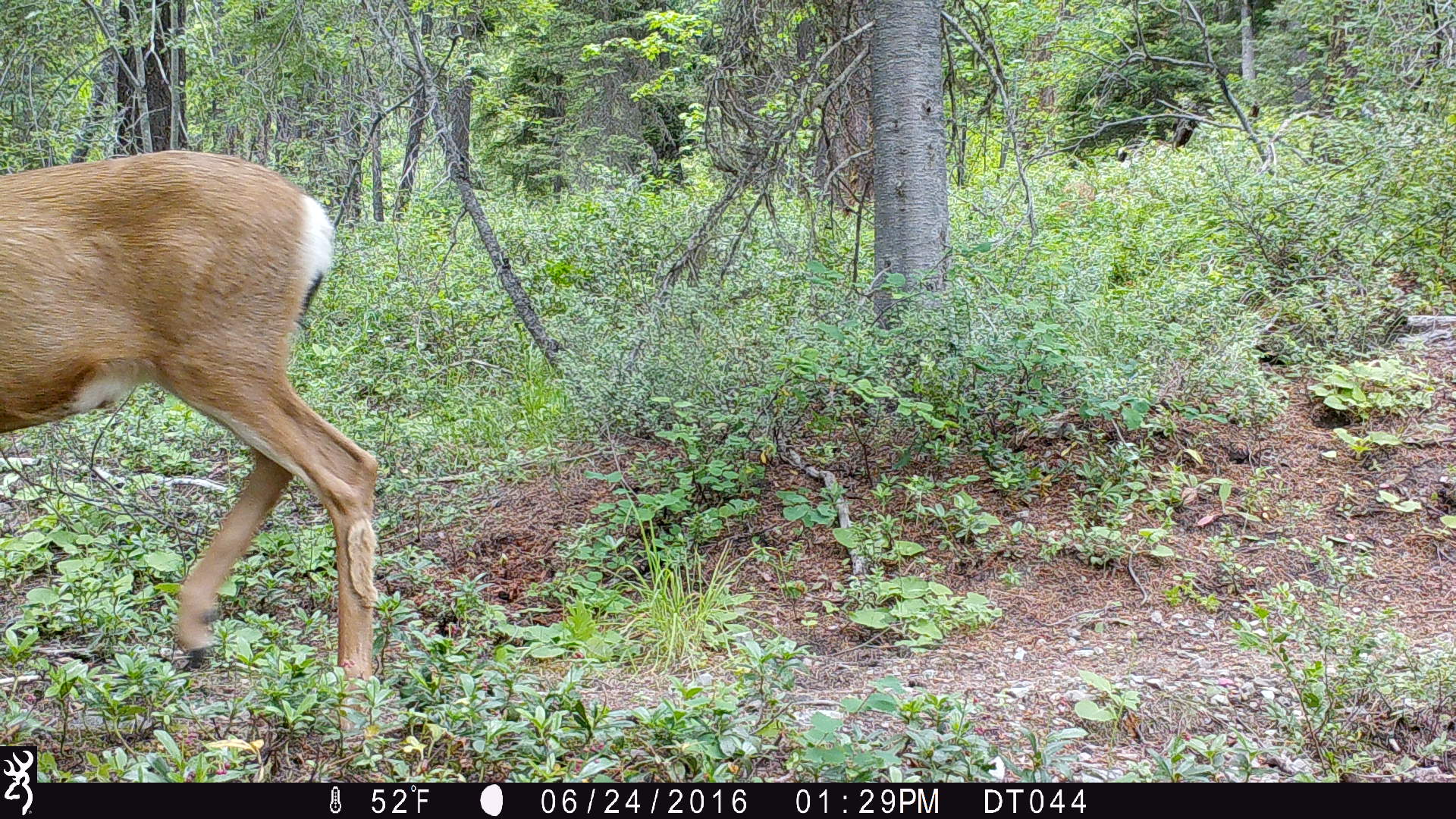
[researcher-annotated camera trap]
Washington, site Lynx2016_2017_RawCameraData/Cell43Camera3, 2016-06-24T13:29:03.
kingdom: Animalia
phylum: Chordata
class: Mammalia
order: Artiodactyla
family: Cervidae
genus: Odocoileus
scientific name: Odocoileus hemionus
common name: mule deer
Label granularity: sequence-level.